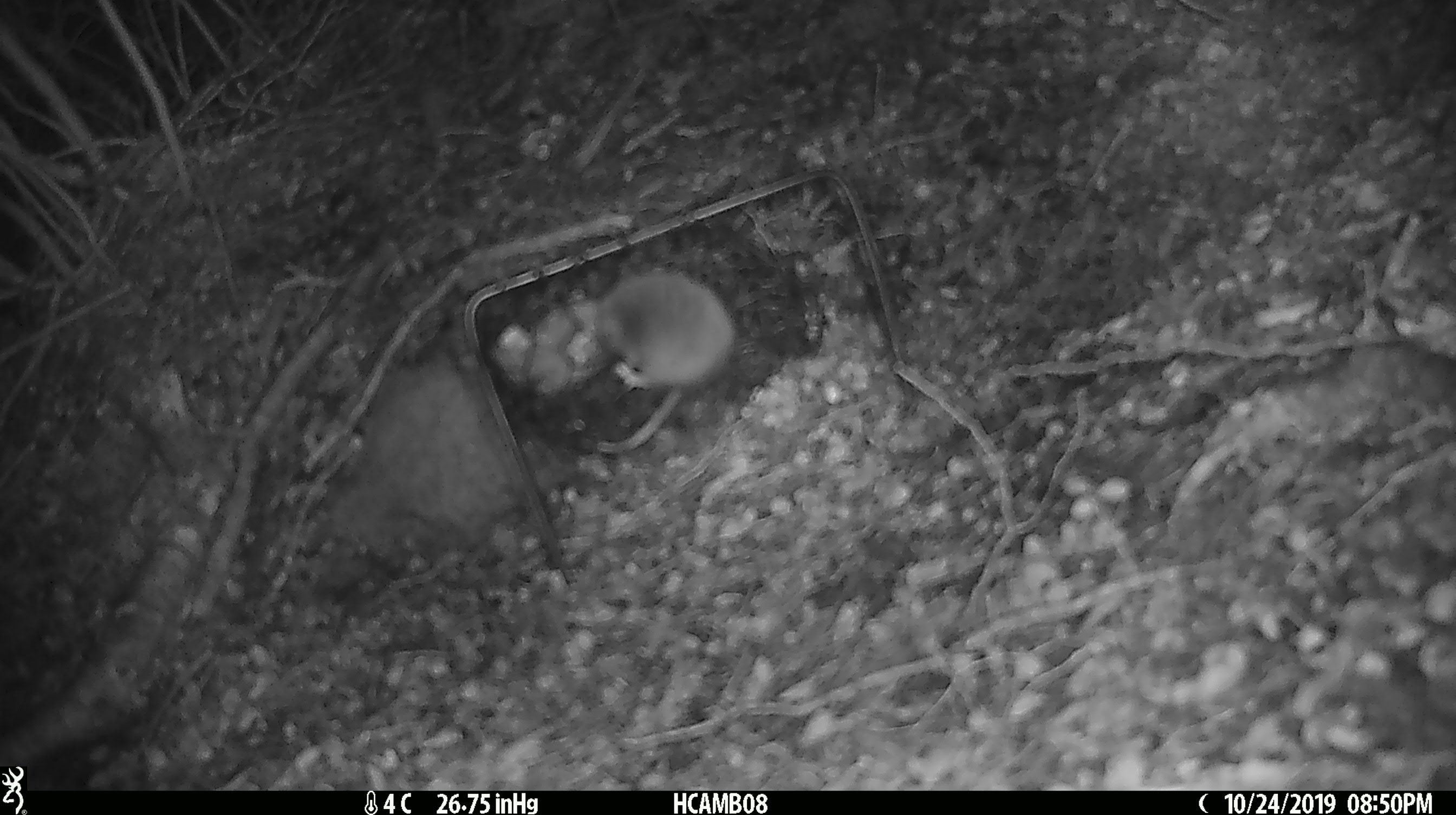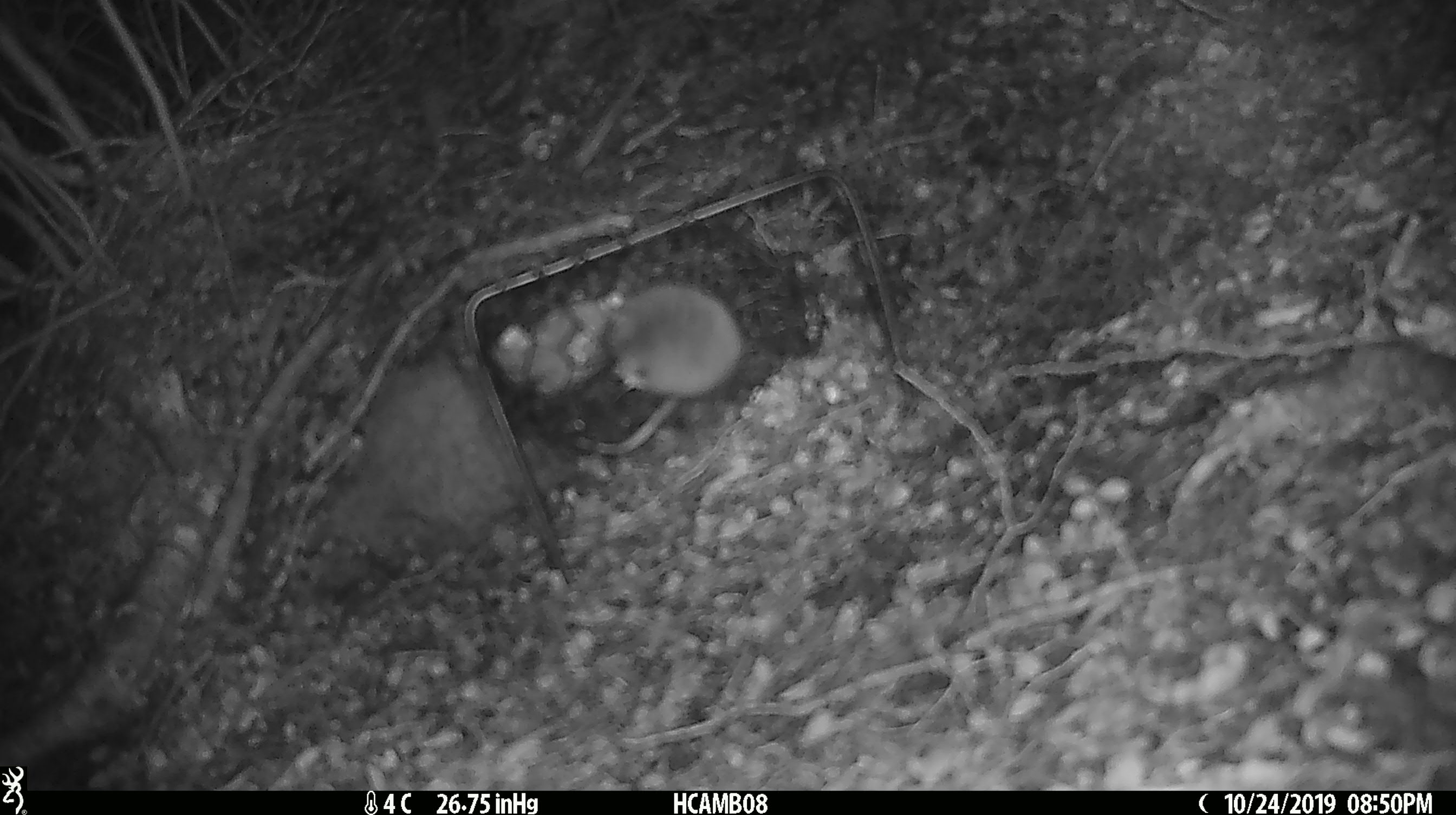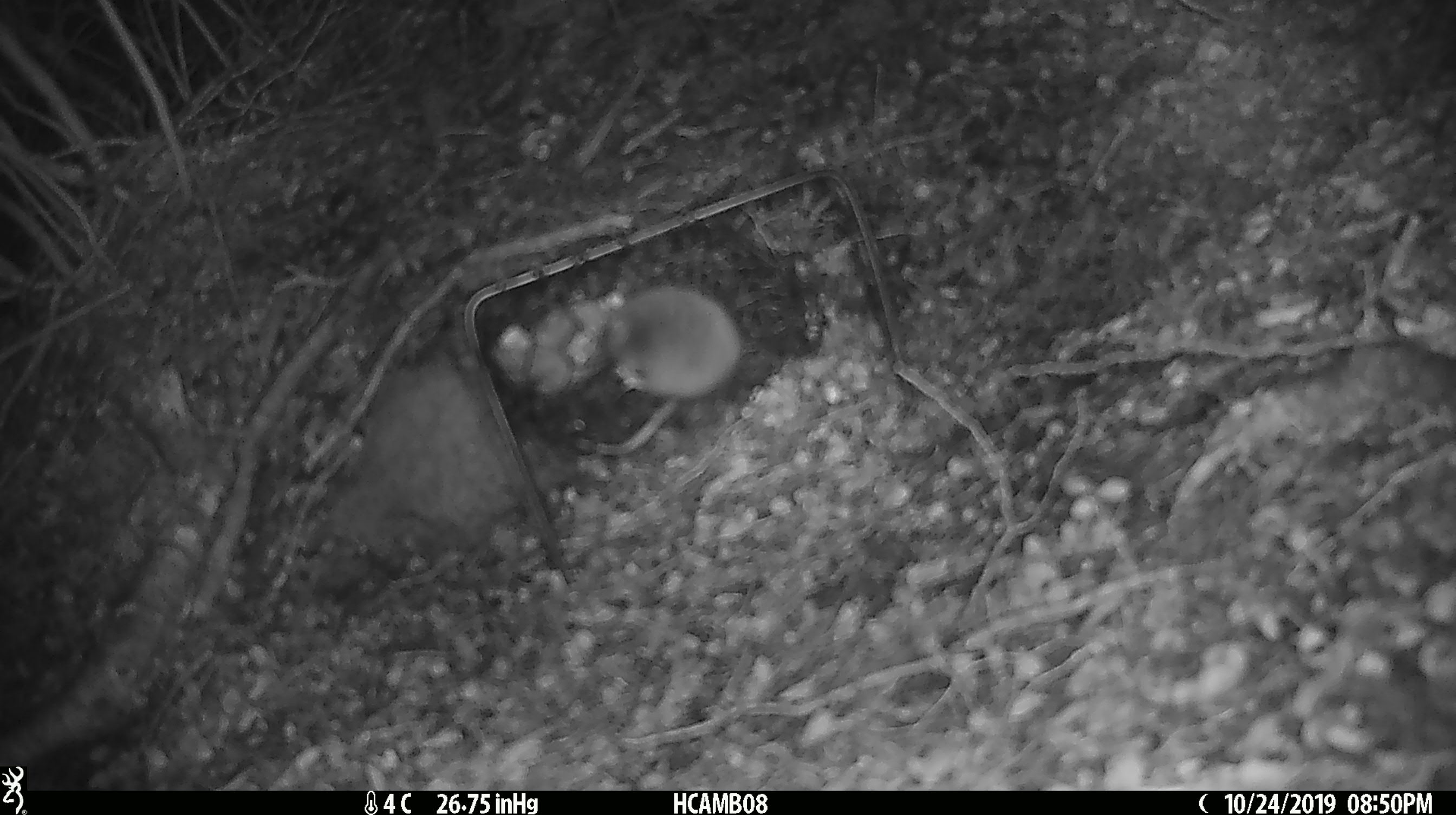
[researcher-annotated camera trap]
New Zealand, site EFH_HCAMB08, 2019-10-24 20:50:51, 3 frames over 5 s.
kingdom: Animalia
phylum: Chordata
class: Mammalia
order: Rodentia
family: Muridae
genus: Mus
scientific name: Mus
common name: mouse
Mouse (Mus).